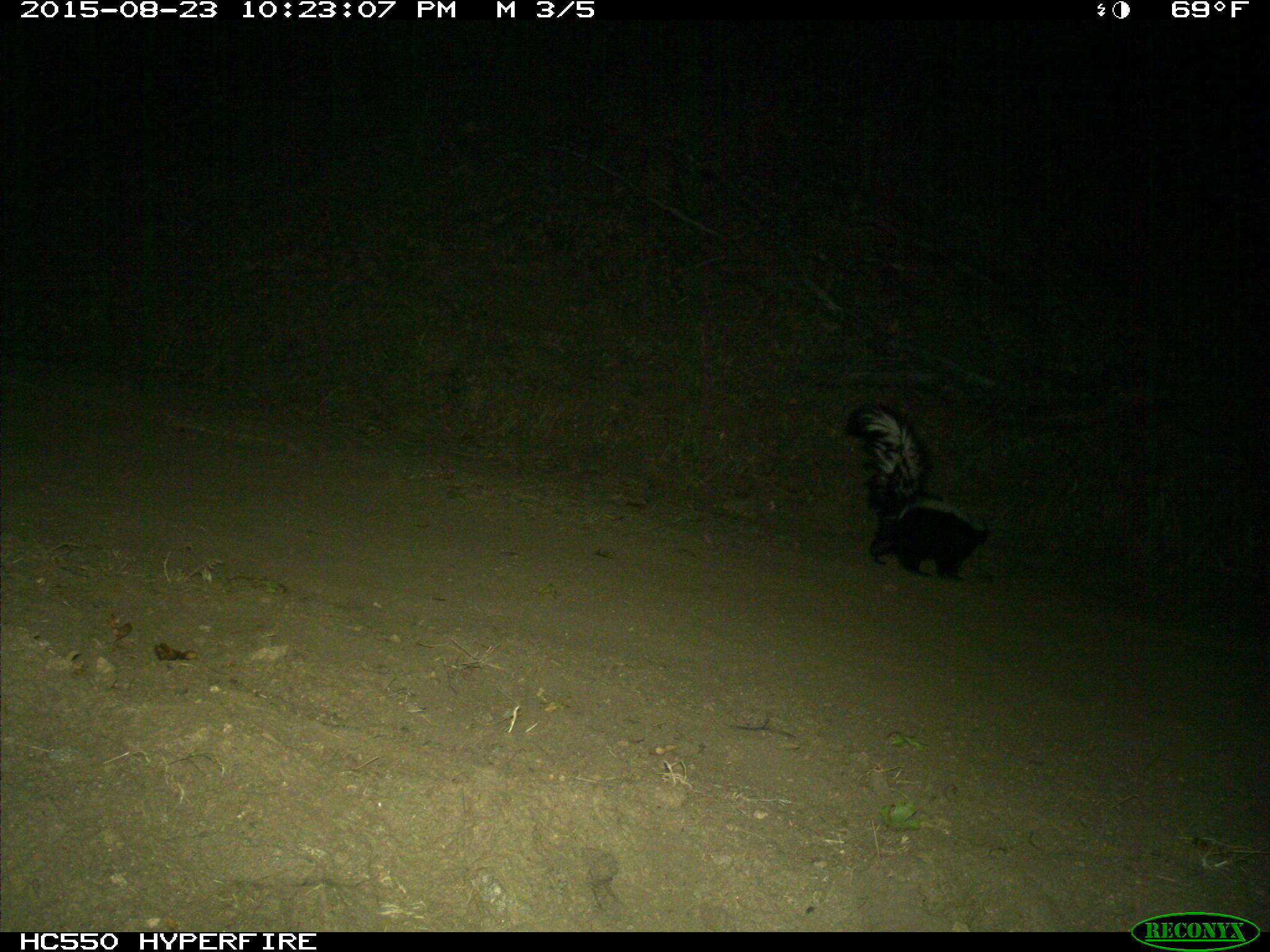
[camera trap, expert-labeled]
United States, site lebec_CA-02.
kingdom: Animalia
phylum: Chordata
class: Mammalia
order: Carnivora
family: Mephitidae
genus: Mephitis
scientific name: Mephitis mephitis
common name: striped skunk